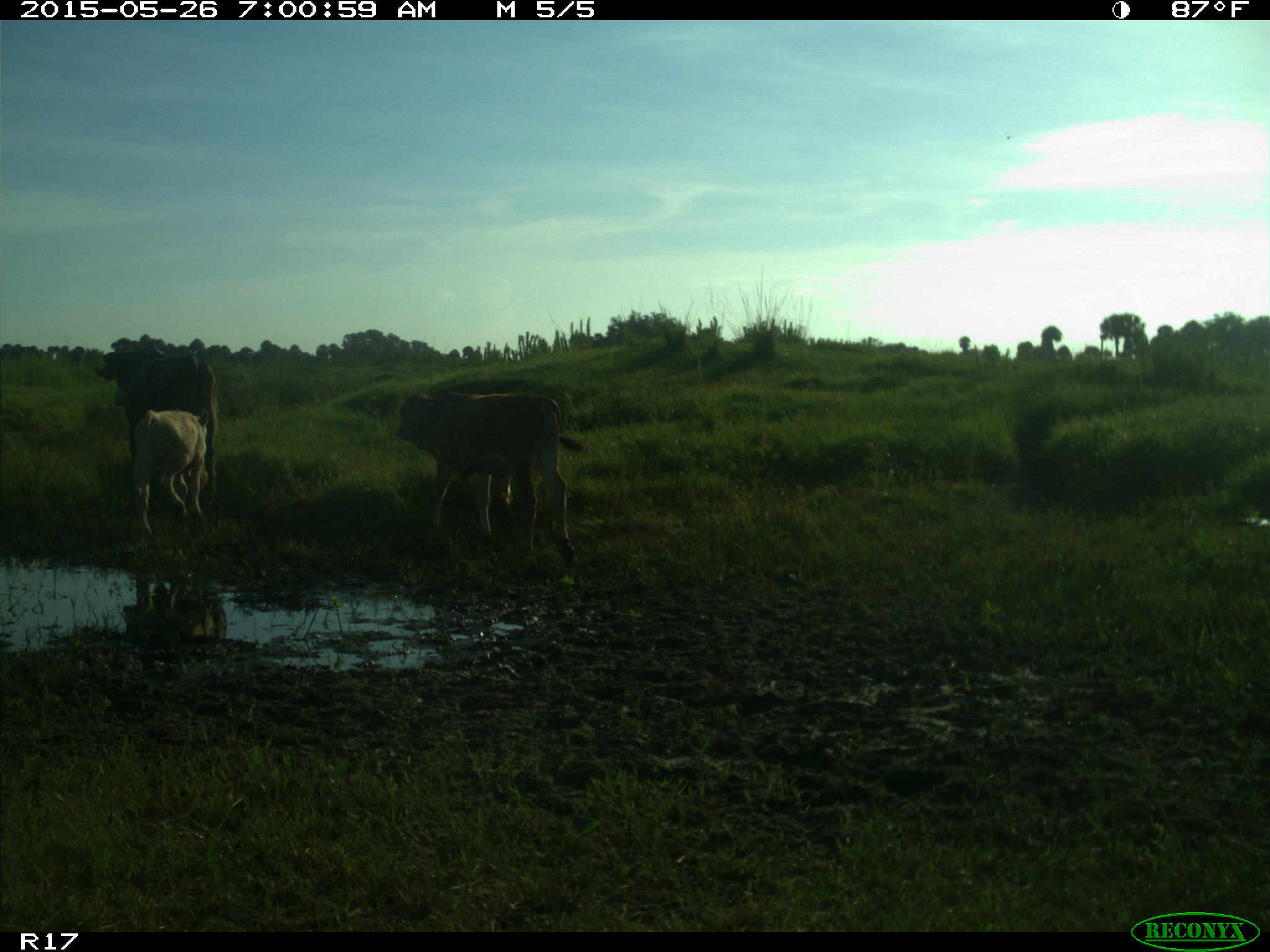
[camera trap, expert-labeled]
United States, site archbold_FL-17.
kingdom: Animalia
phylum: Chordata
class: Mammalia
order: Artiodactyla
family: Bovidae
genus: Bos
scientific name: Bos taurus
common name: domestic cow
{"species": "Bos taurus (domestic cow)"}